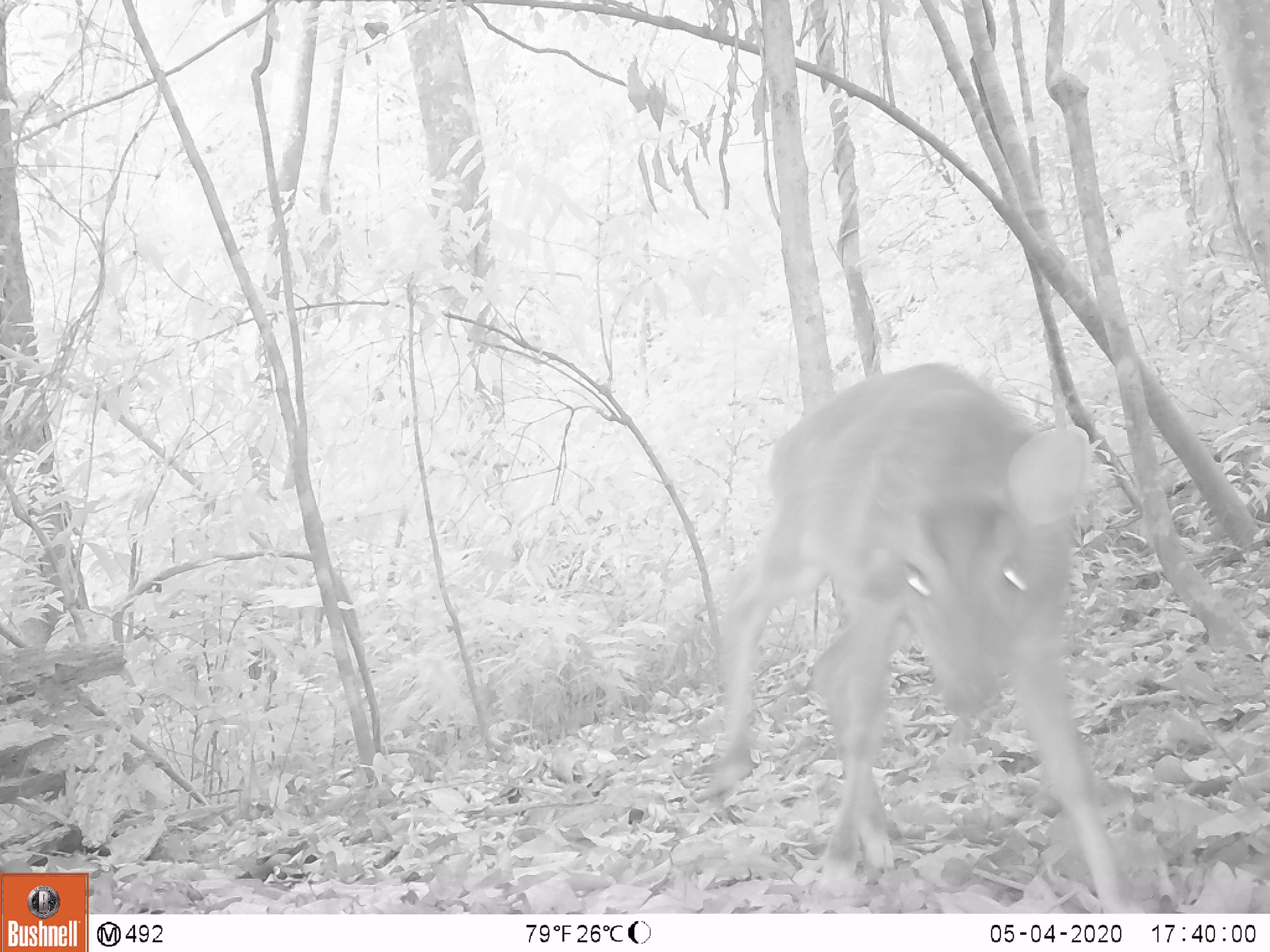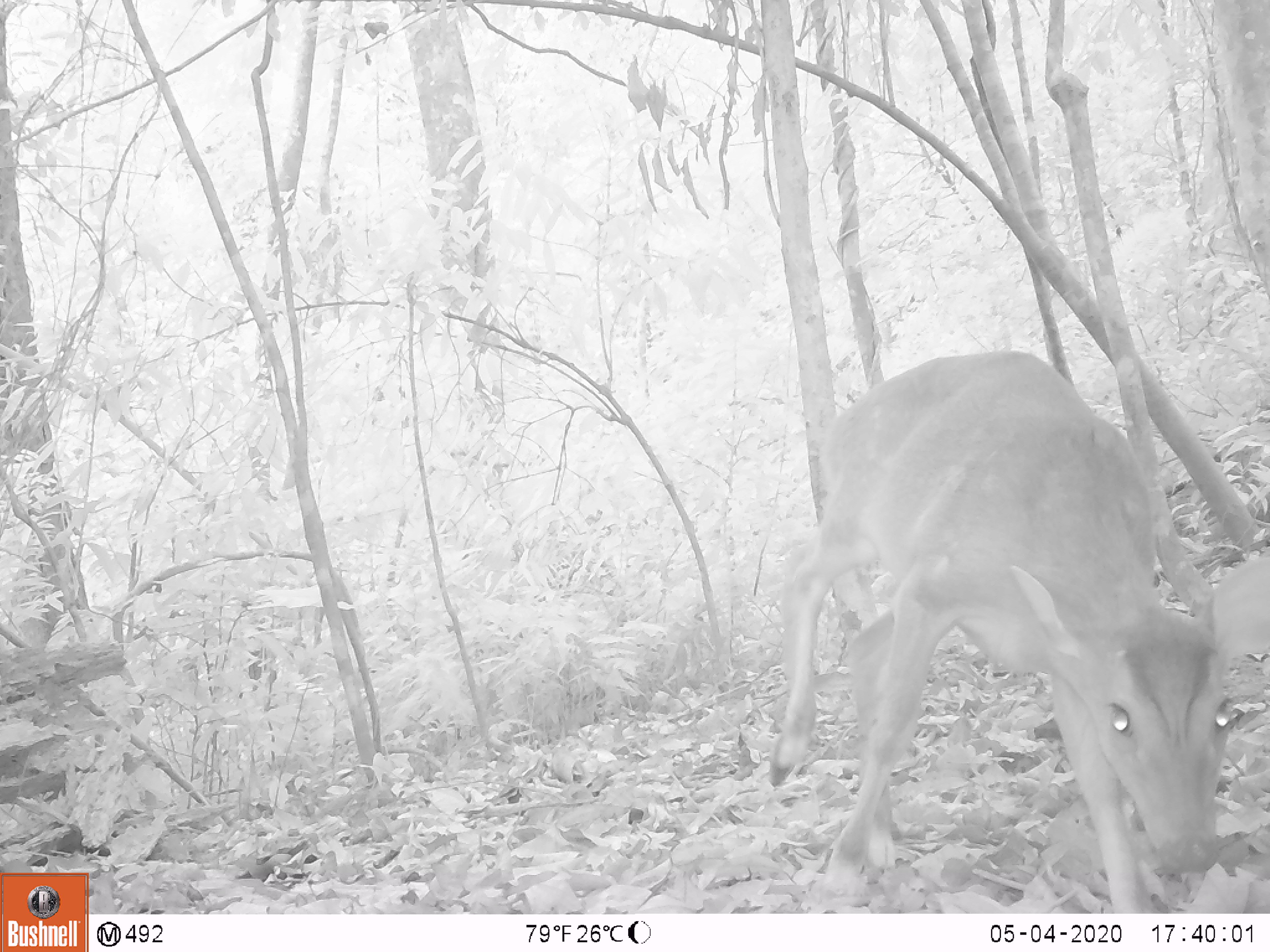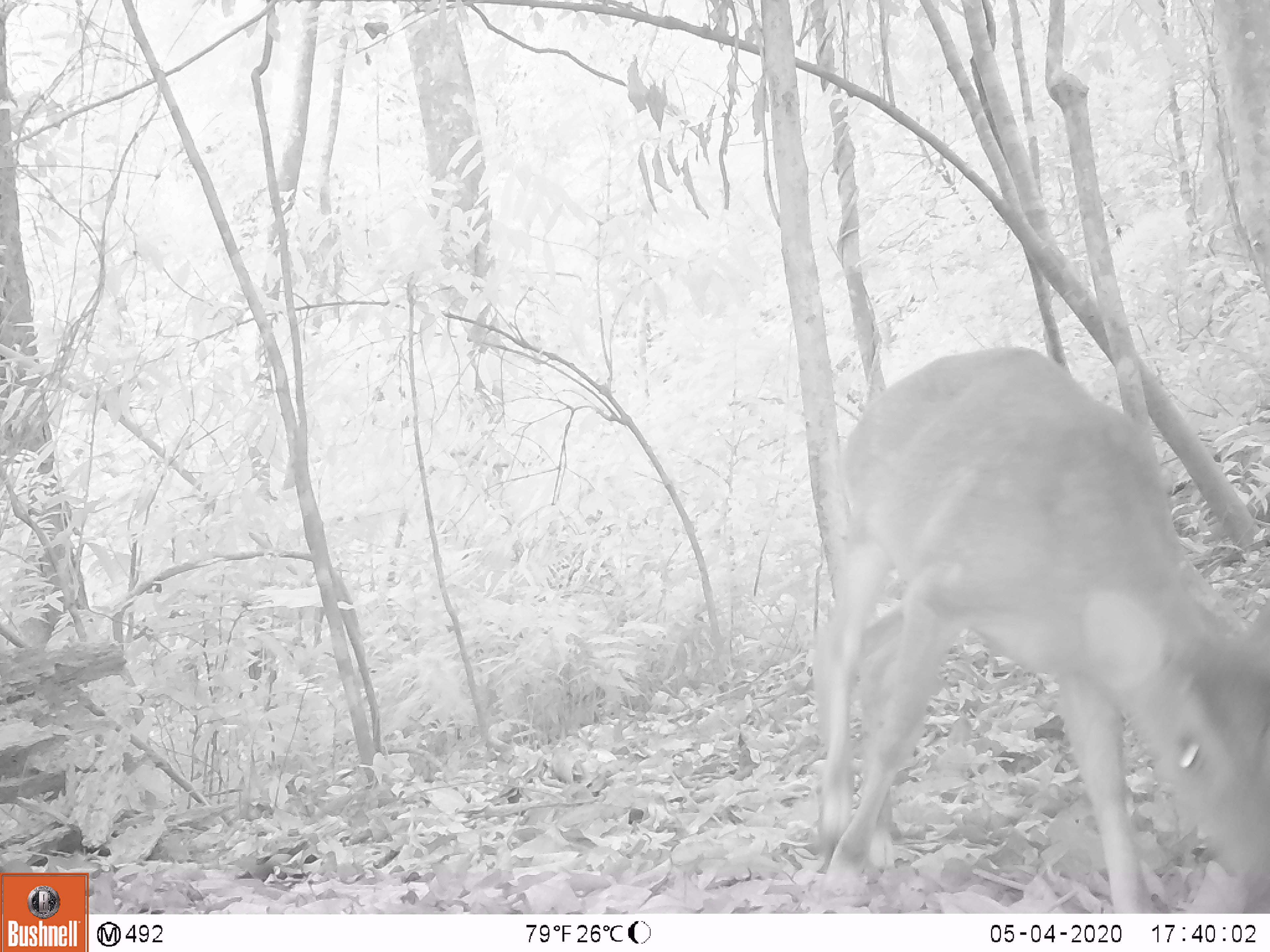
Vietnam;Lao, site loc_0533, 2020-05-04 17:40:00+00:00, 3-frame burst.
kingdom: Animalia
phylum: Chordata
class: Mammalia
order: Artiodactyla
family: Cervidae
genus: Muntiacus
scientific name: Muntiacus vuquangensis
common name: large-antlered muntjac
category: large antlered muntjac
Large antlered muntjac (large-antlered muntjac) (Muntiacus vuquangensis). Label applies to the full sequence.